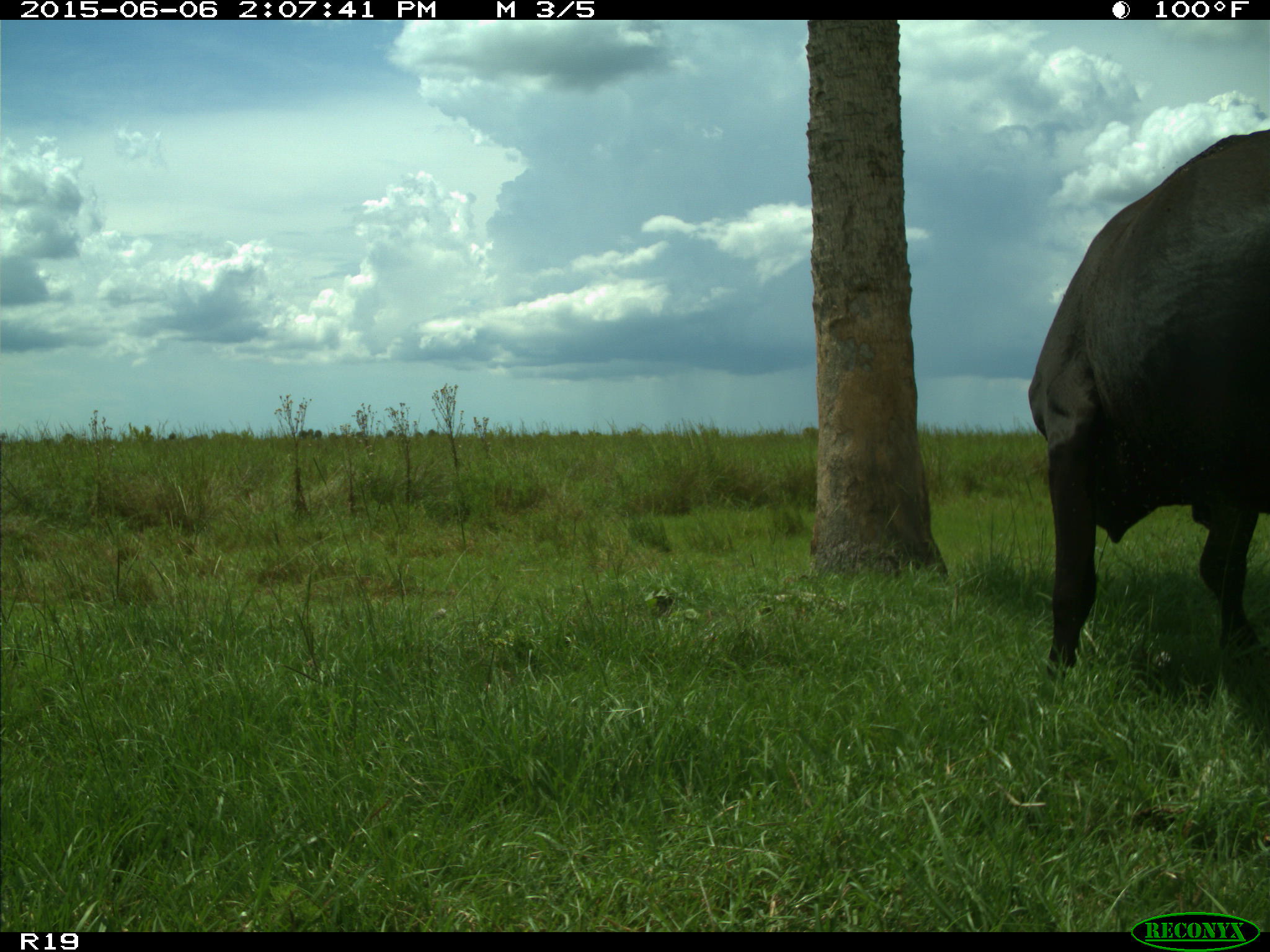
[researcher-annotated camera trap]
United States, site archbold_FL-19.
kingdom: Animalia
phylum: Chordata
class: Mammalia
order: Artiodactyla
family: Bovidae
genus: Bos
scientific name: Bos taurus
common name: domestic cow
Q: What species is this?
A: Bos taurus (domestic cow).